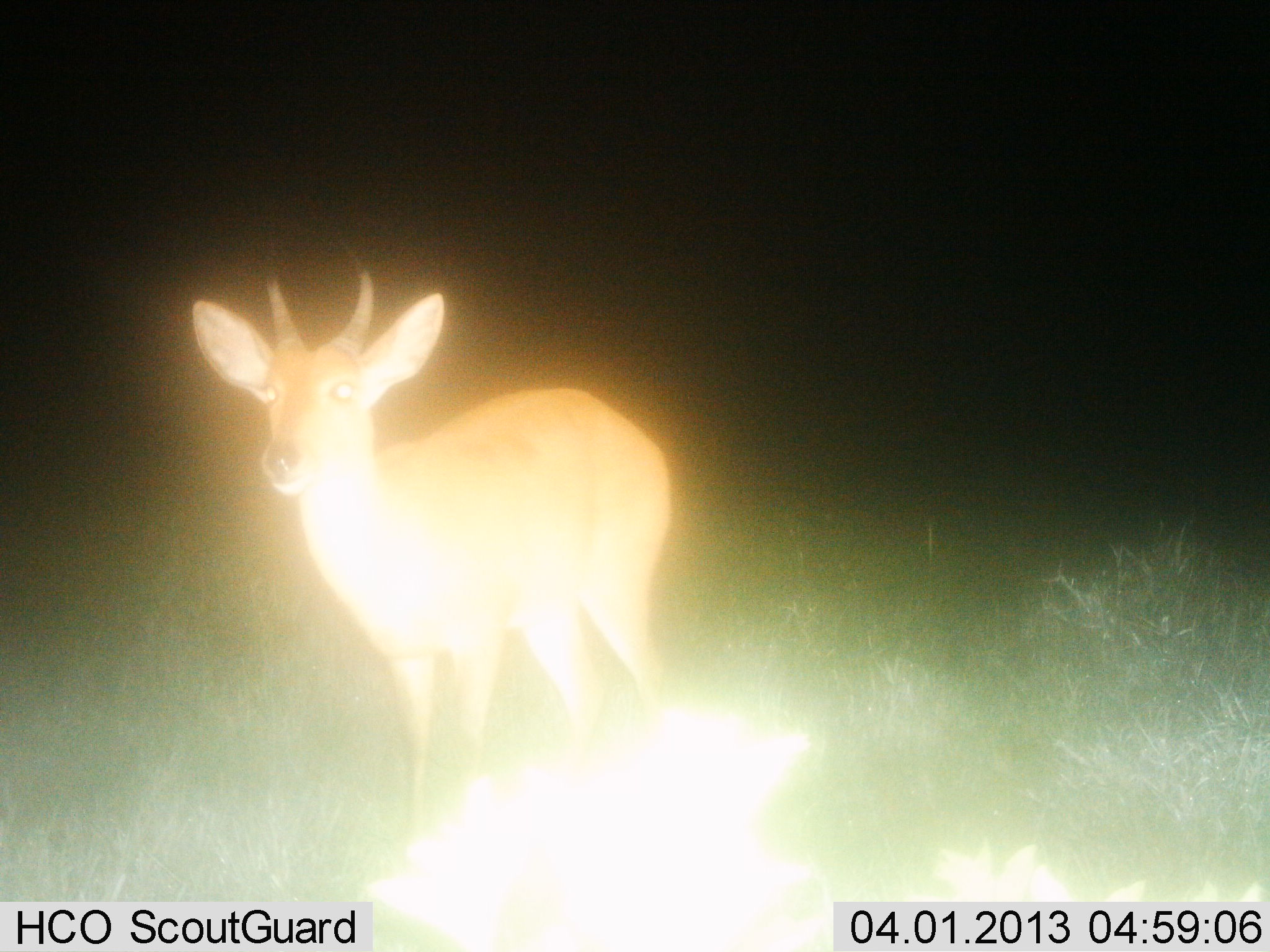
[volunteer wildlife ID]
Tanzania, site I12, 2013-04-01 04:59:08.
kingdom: Animalia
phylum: Chordata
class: Mammalia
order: Artiodactyla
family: Bovidae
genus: Redunca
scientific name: Redunca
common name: reedbuck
Reedbuck (Redunca), count 1. Behavior (volunteer vote fractions): standing 93%, resting 0%, moving 7%, interacting 0%. Young present (vote fraction): 0%. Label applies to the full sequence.